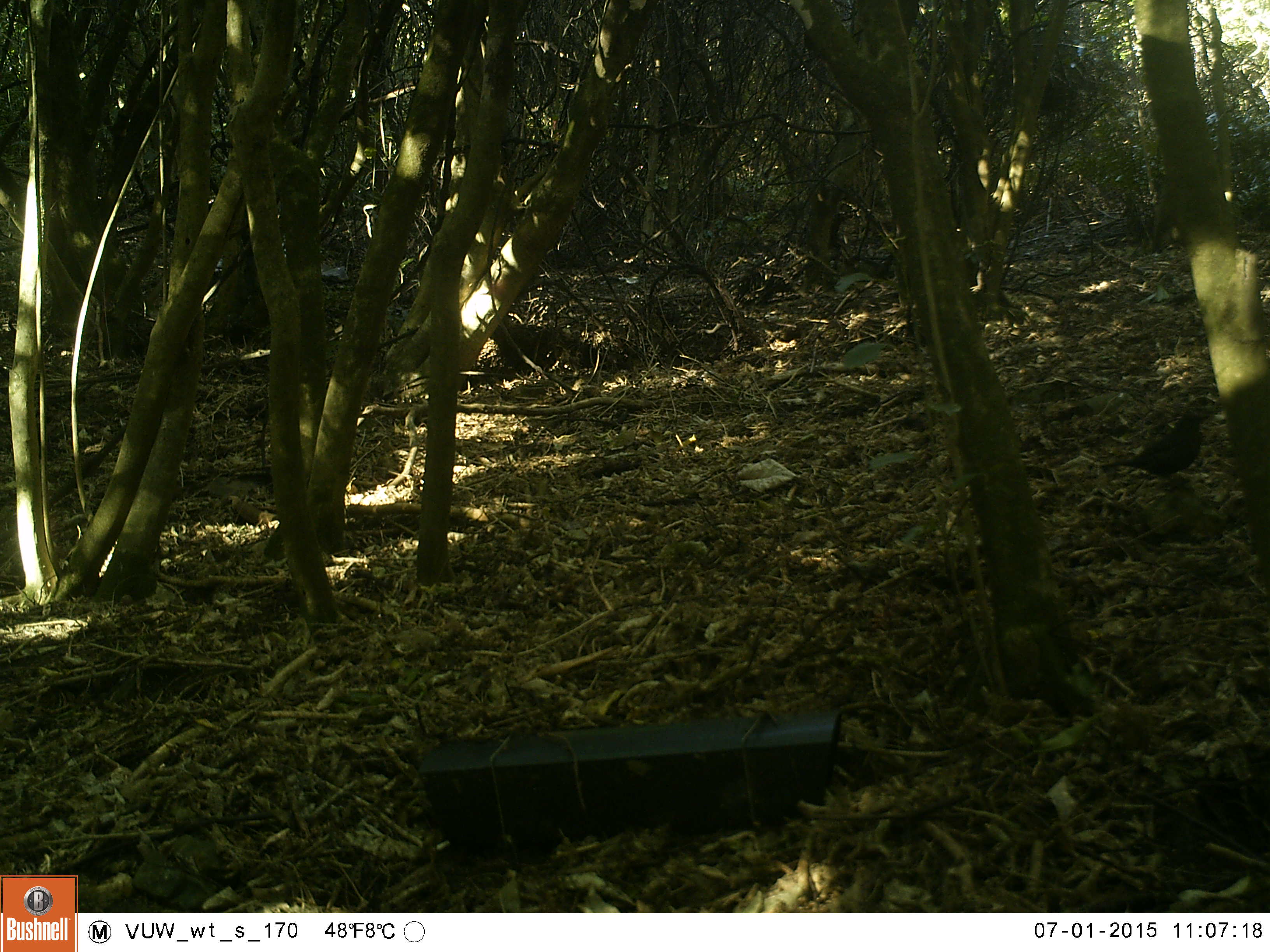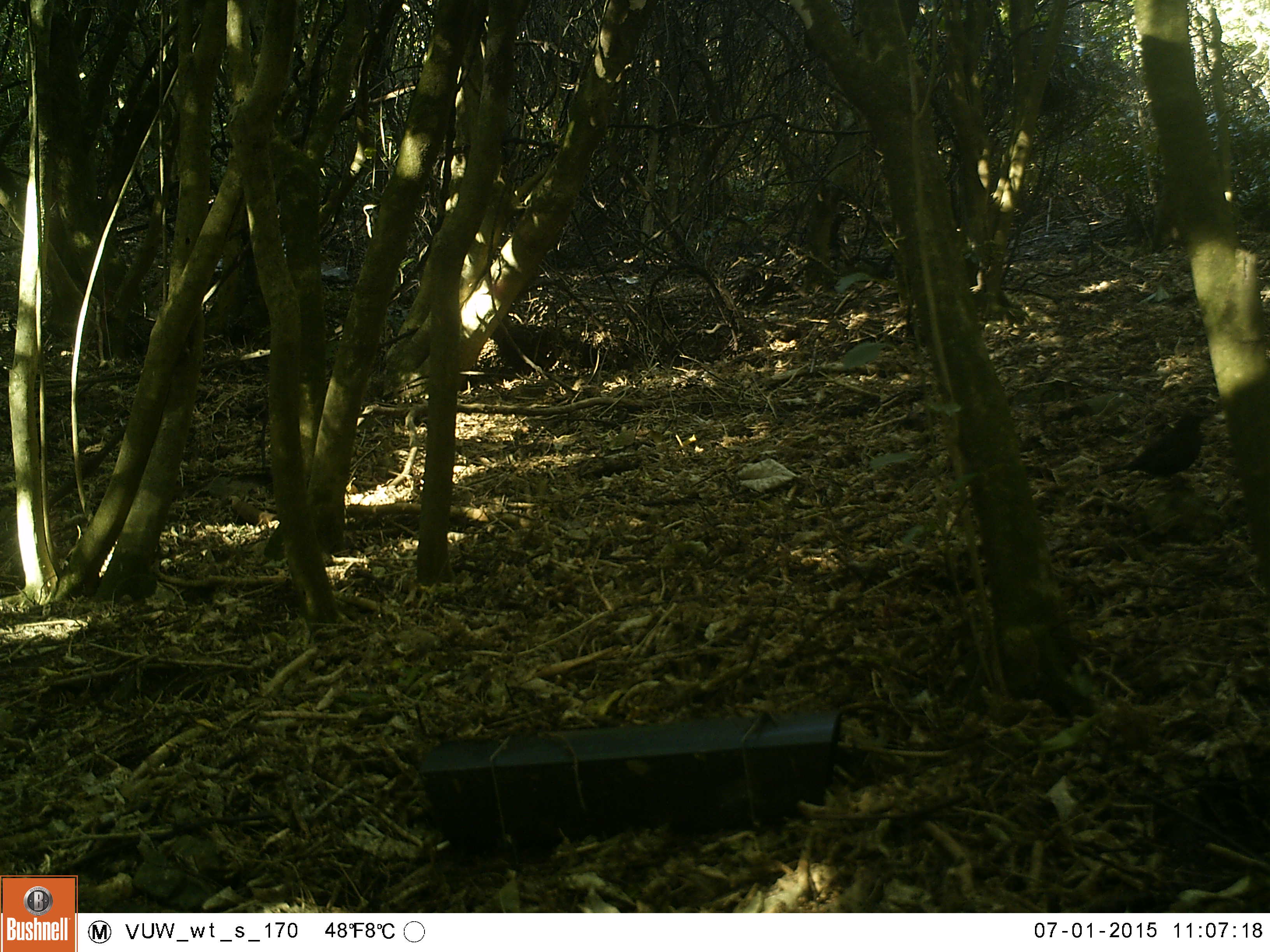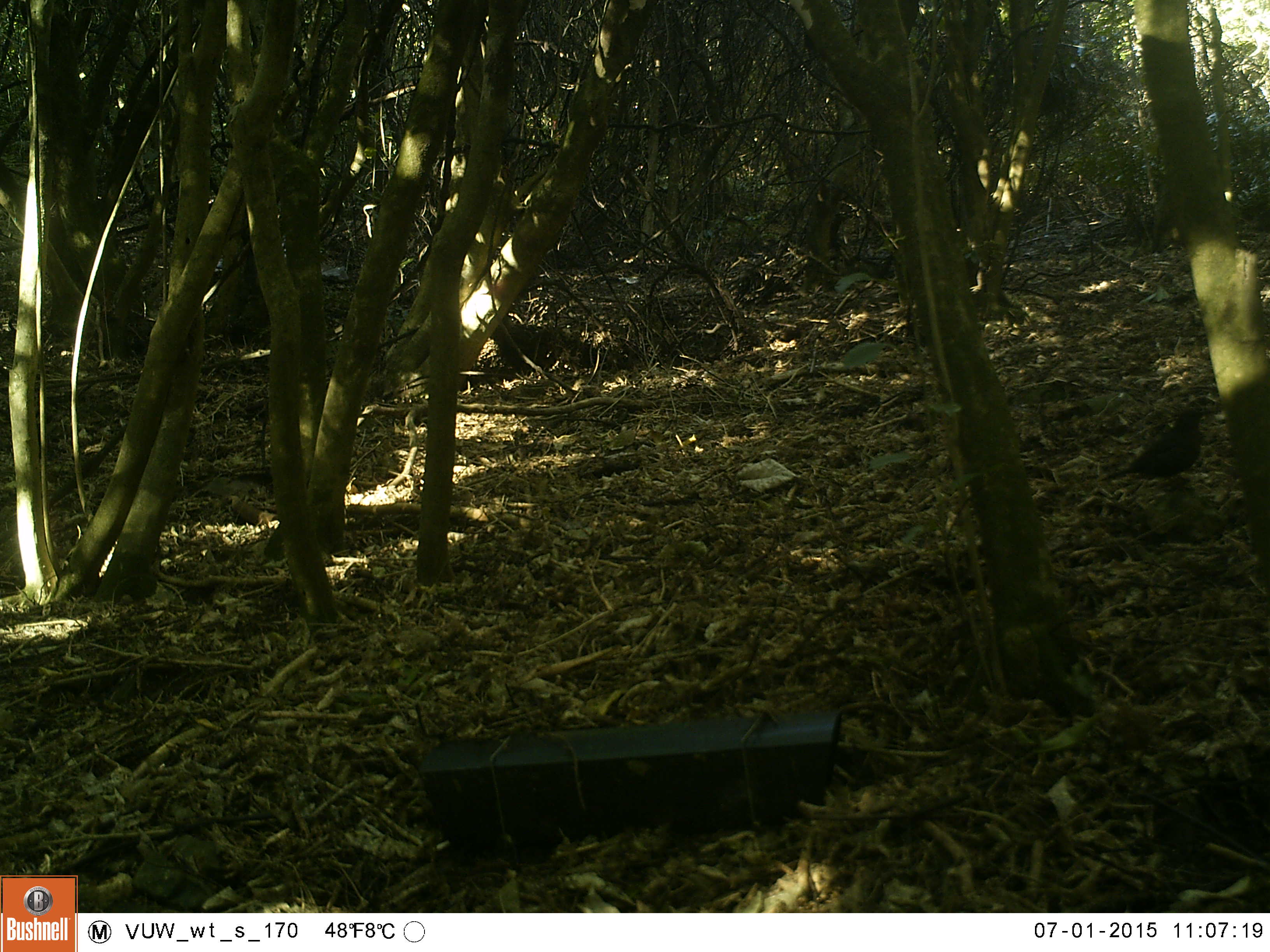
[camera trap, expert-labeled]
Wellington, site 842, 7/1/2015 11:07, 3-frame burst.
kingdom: Animalia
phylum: Chordata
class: Aves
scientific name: Aves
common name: bird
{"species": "bird (Aves)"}